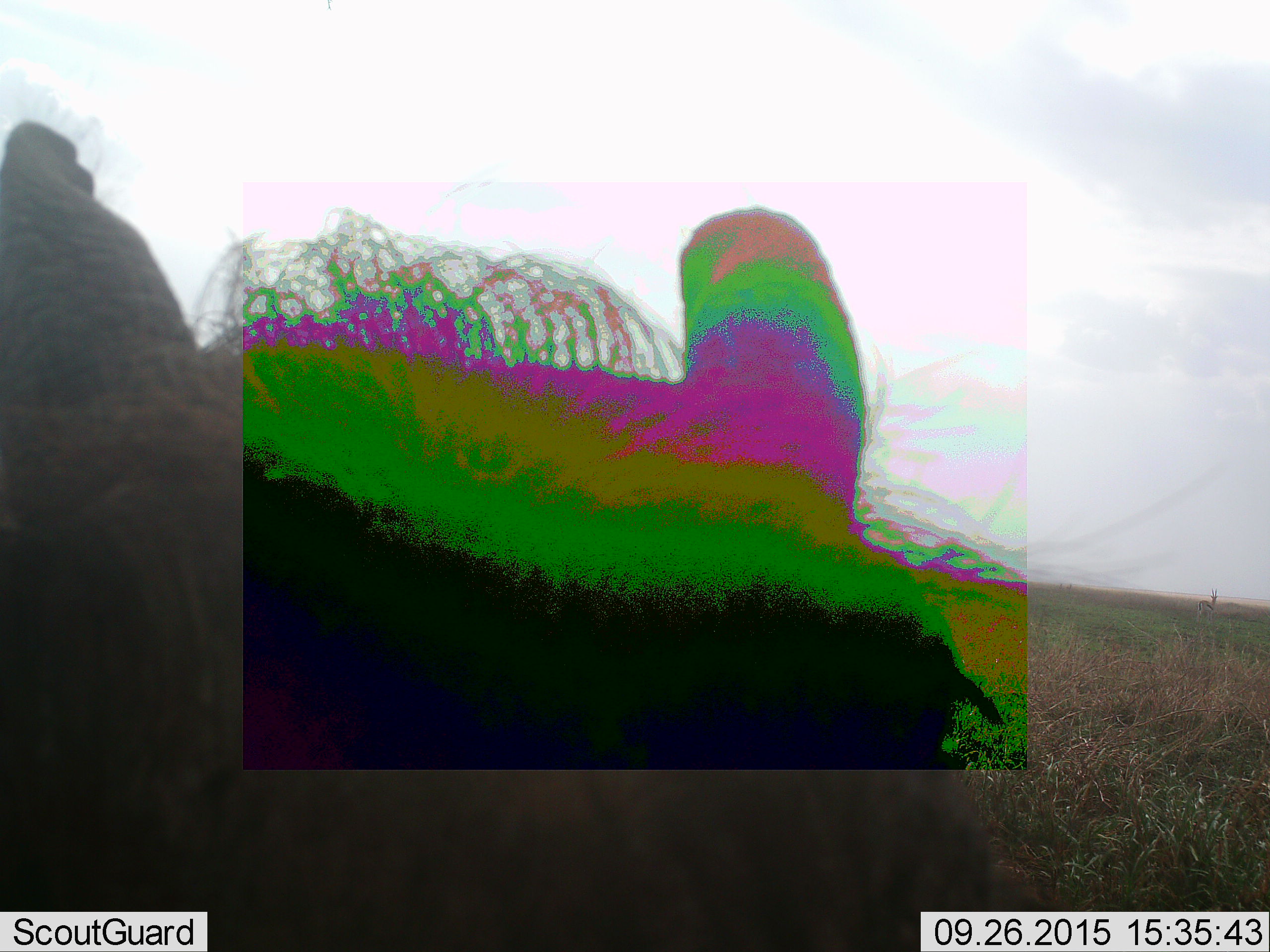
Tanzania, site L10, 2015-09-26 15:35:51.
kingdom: Animalia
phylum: Chordata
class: Mammalia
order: Artiodactyla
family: Bovidae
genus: Eudorcas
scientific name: Eudorcas thomsonii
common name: thomson's gazelle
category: gazellethomsons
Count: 1.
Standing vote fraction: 100%.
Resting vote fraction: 0%.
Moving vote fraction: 33%.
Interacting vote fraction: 0%.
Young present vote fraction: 0%.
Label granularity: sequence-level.